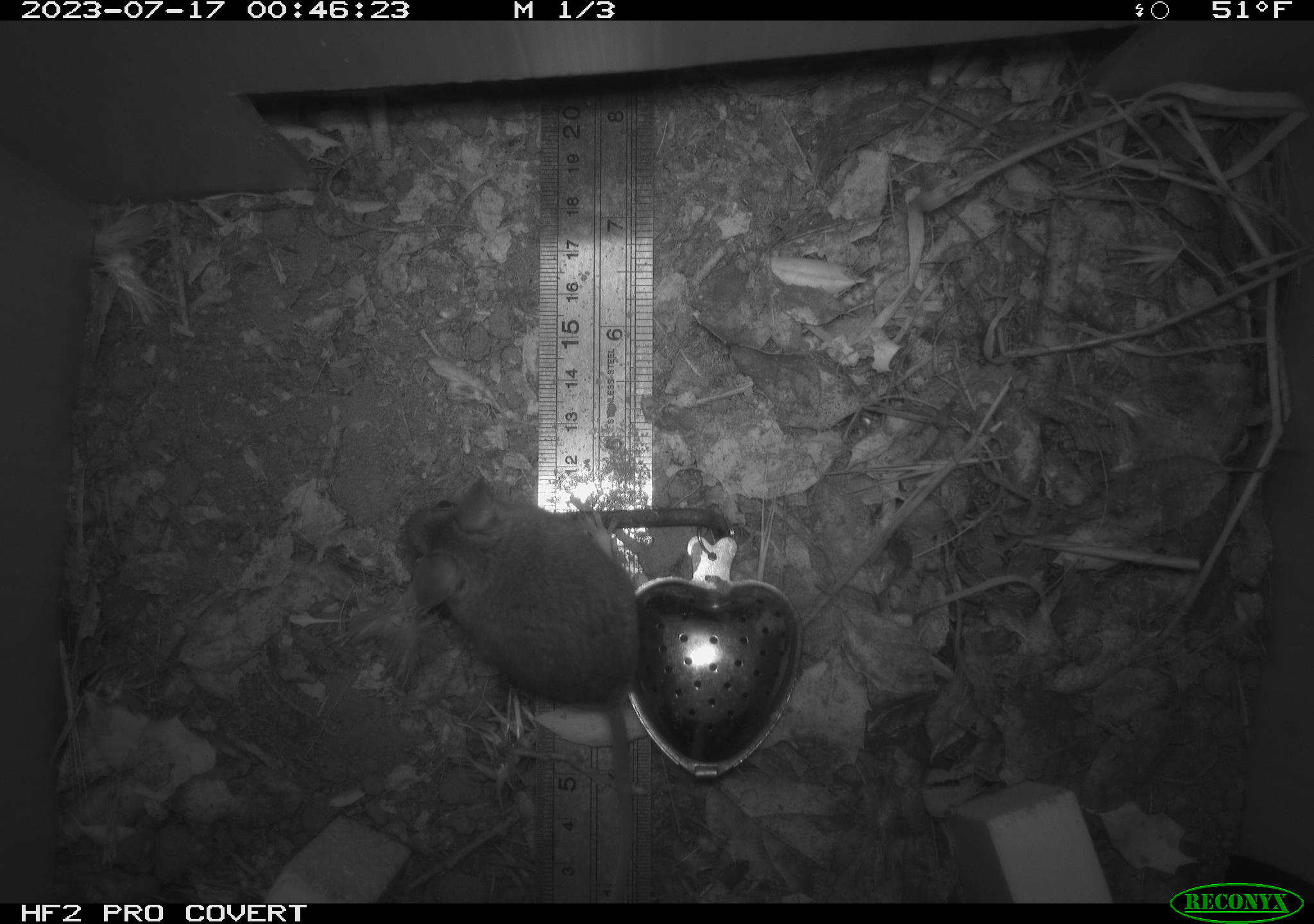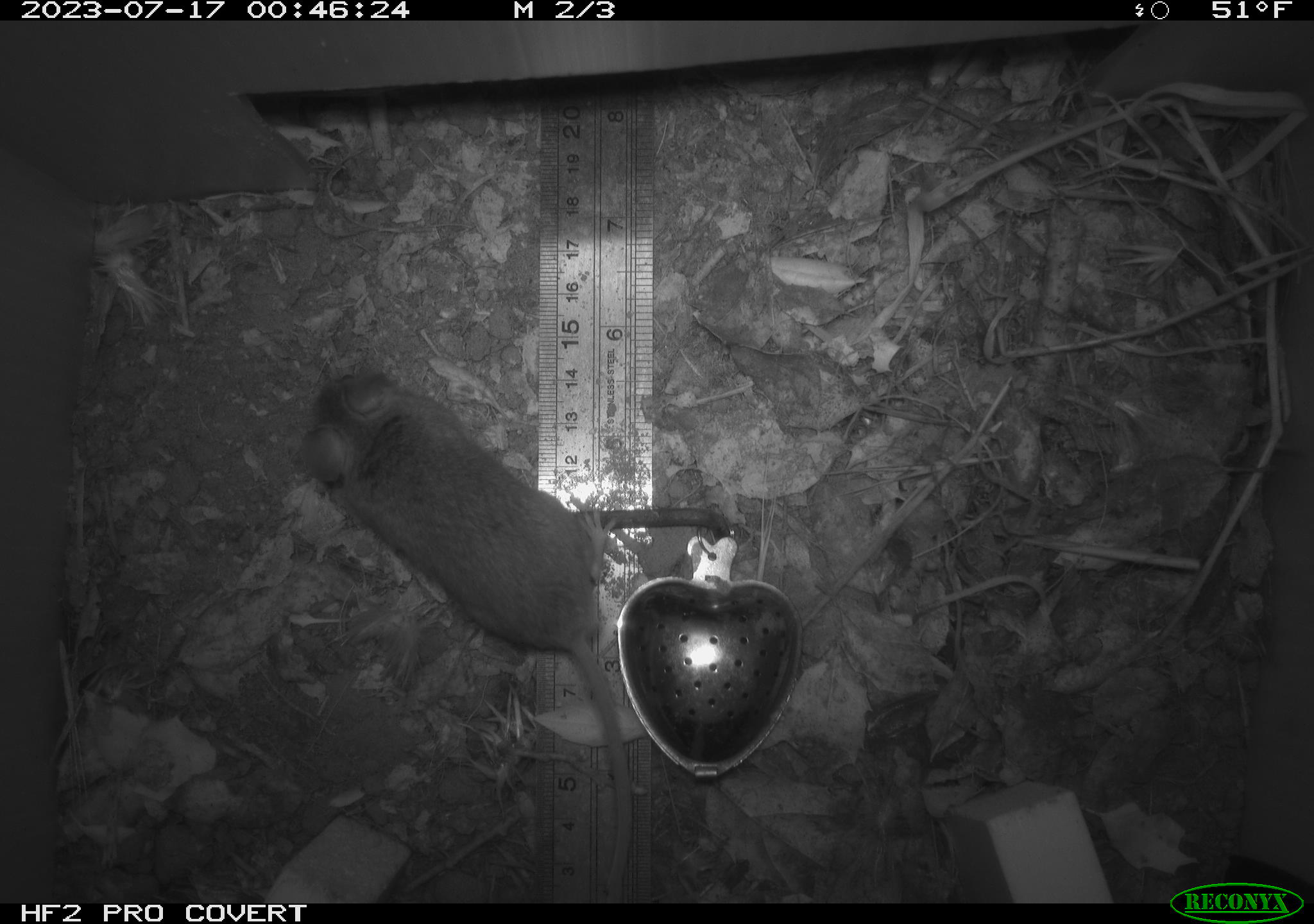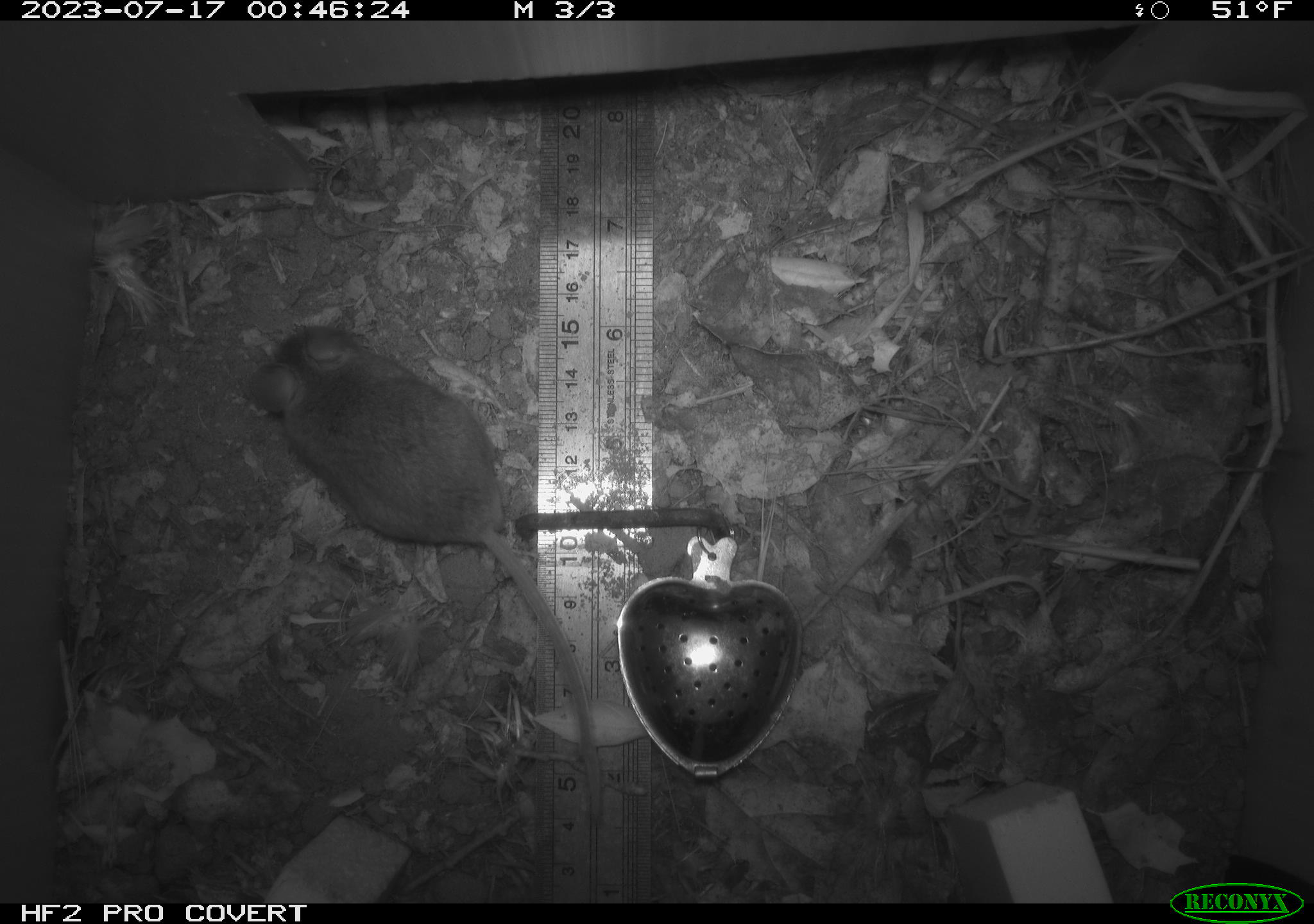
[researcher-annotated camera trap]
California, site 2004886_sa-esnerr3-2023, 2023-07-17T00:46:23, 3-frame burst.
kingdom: Animalia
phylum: Chordata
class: Mammalia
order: Rodentia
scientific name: Rodentia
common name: mouse species